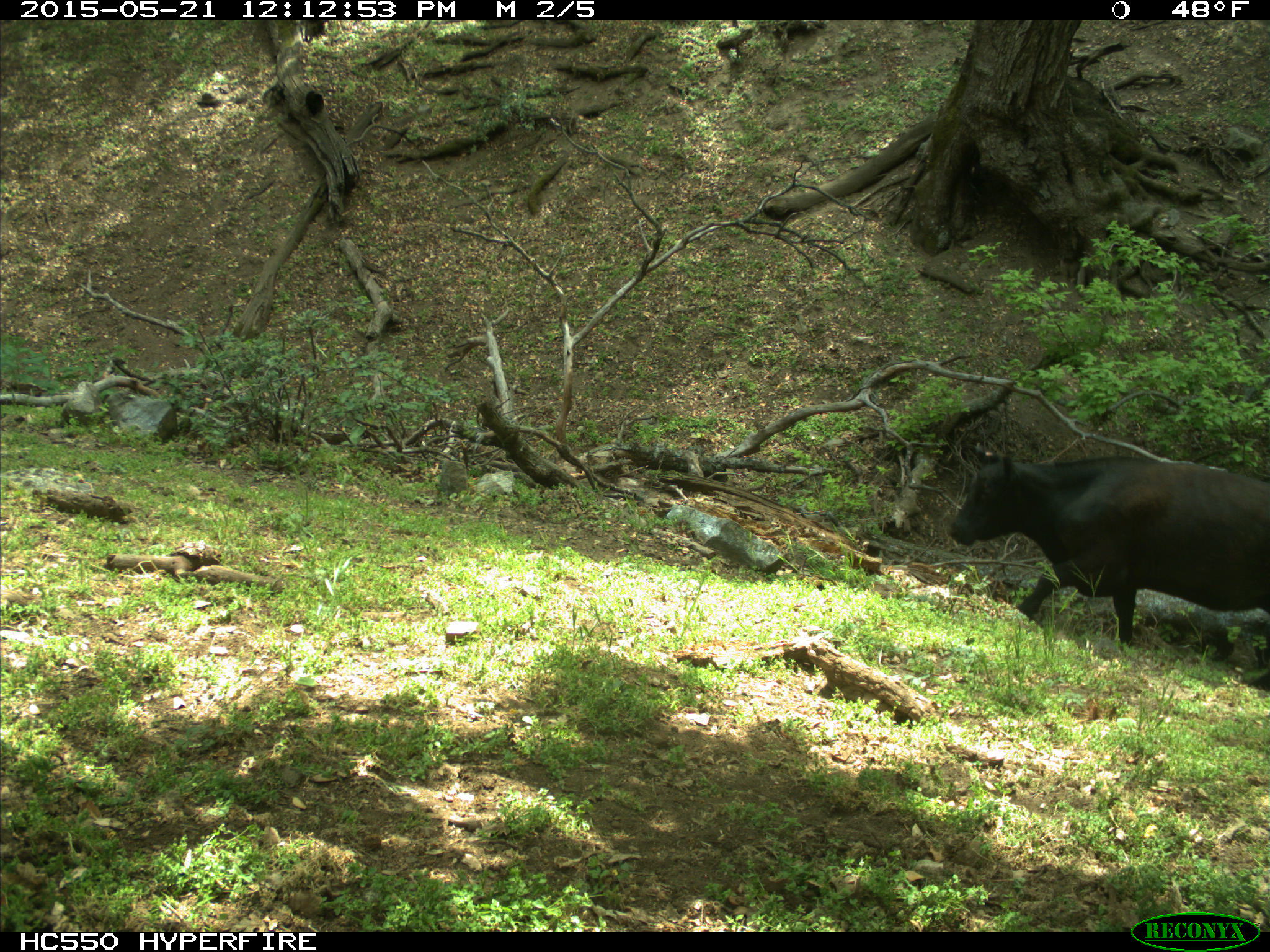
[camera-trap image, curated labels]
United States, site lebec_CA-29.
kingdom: Animalia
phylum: Chordata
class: Mammalia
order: Artiodactyla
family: Bovidae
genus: Bos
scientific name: Bos taurus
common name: domestic cow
Bos taurus (domestic cow).